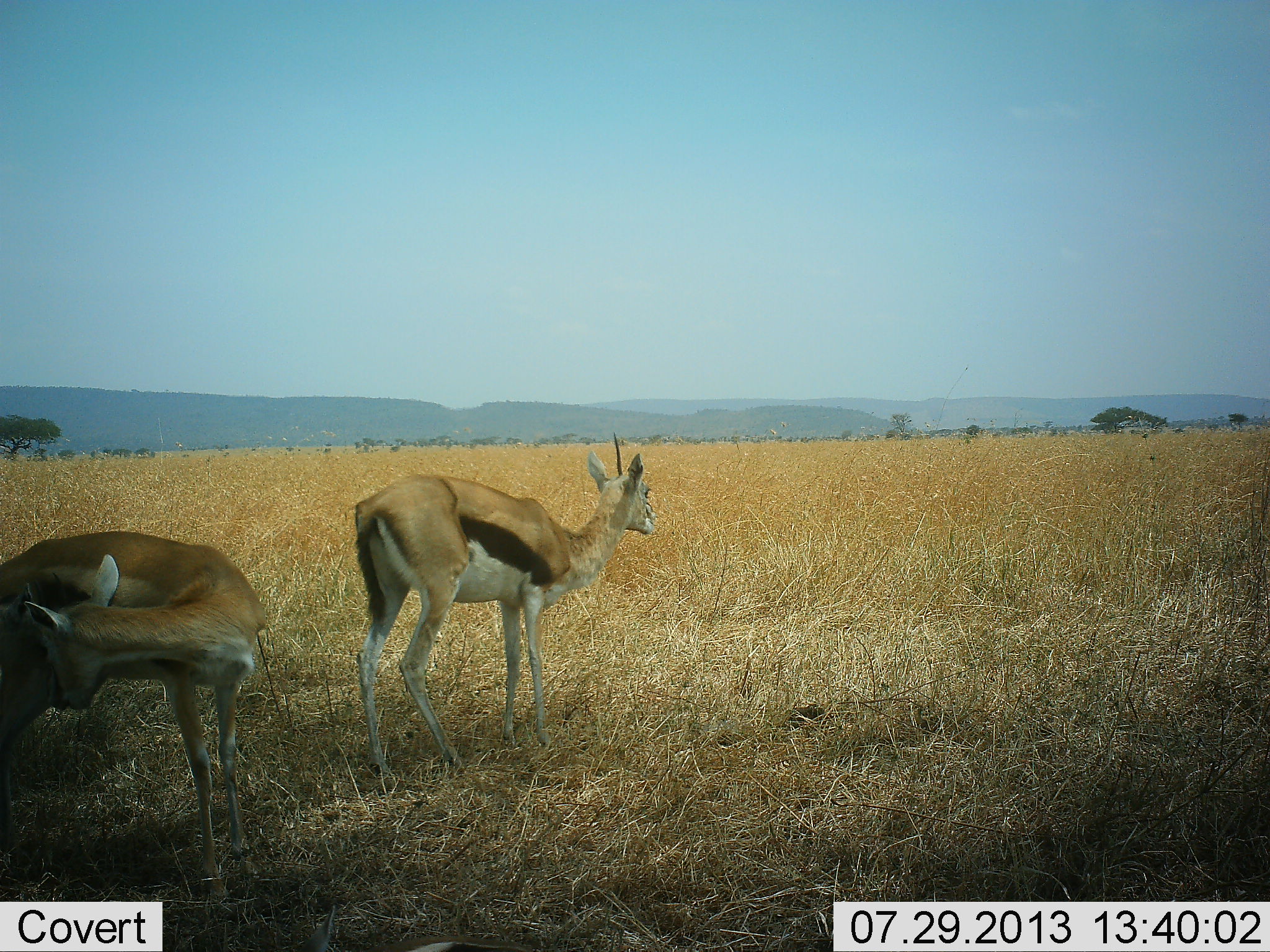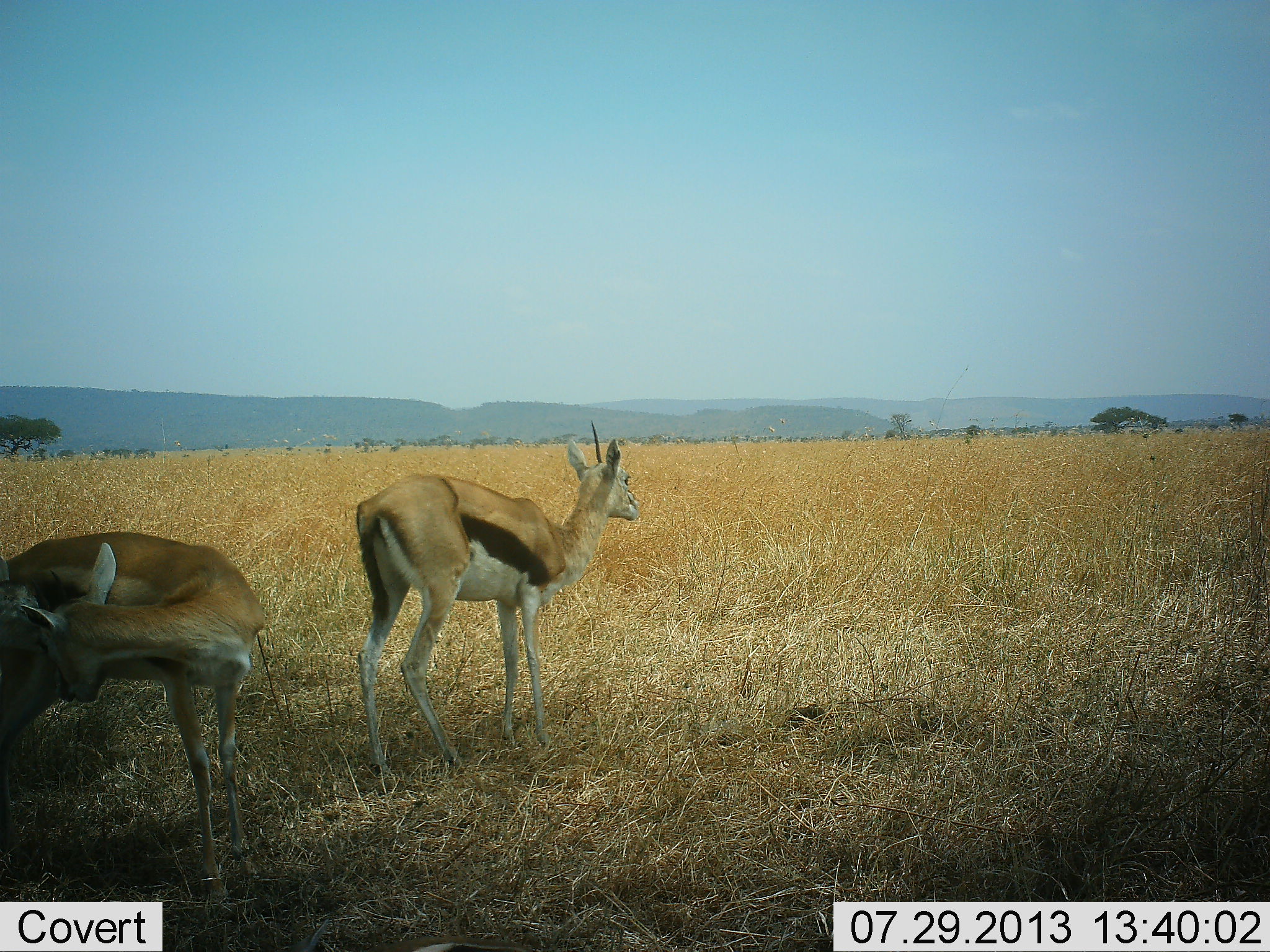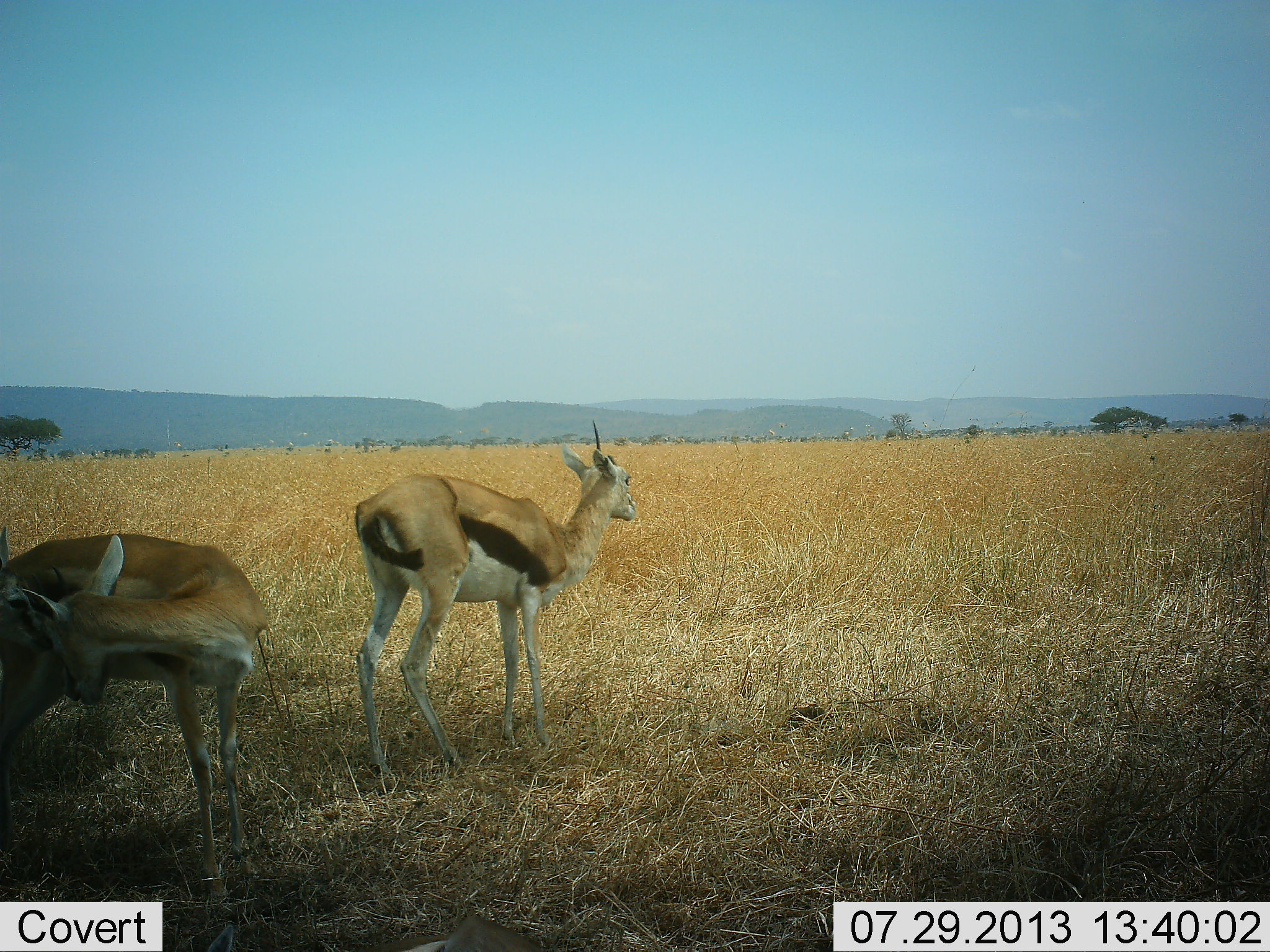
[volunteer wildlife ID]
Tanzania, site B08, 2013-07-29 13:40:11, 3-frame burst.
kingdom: Animalia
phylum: Chordata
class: Mammalia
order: Artiodactyla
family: Bovidae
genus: Eudorcas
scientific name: Eudorcas thomsonii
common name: thomson's gazelle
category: gazellethomsons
Gazellethomsons (thomson's gazelle) (Eudorcas thomsonii), count 2. Behavior (volunteer vote fractions): standing 100%, resting 0%, moving 7%, interacting 7%. Young present (vote fraction): 7%. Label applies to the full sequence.